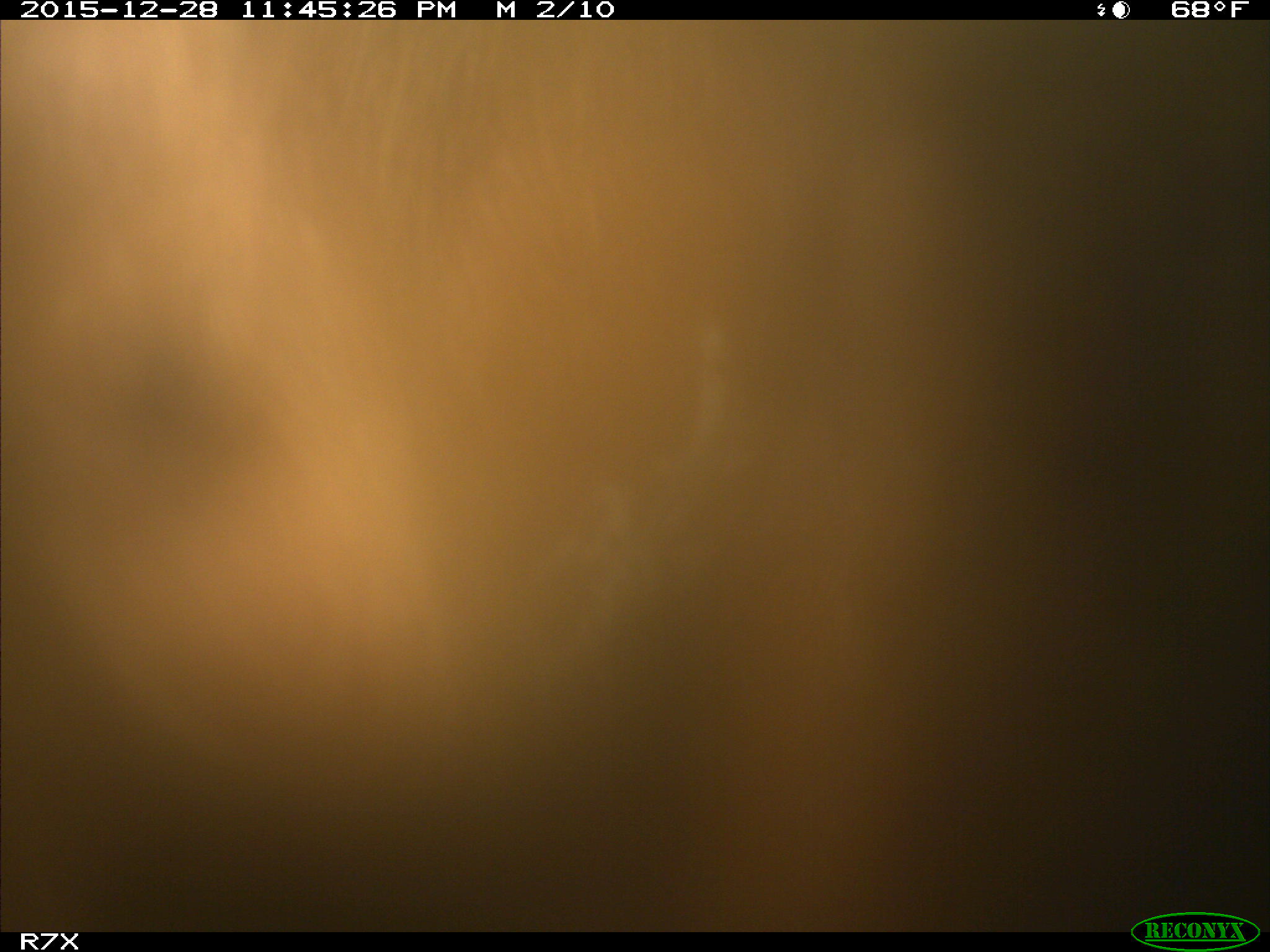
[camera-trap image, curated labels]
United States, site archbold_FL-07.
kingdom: Animalia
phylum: Chordata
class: Mammalia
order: Artiodactyla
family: Bovidae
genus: Bos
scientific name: Bos taurus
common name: domestic cow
Bos taurus (domestic cow).